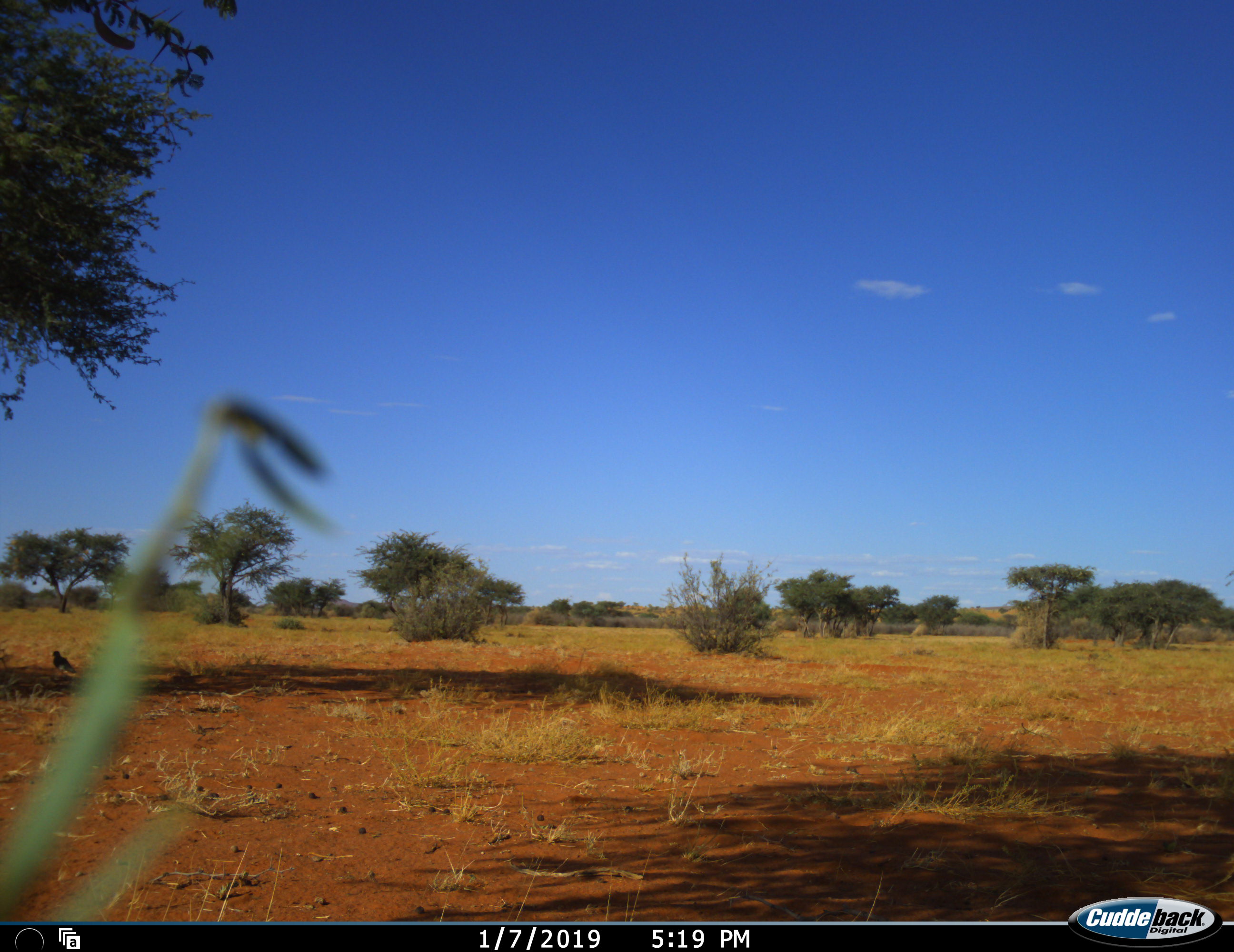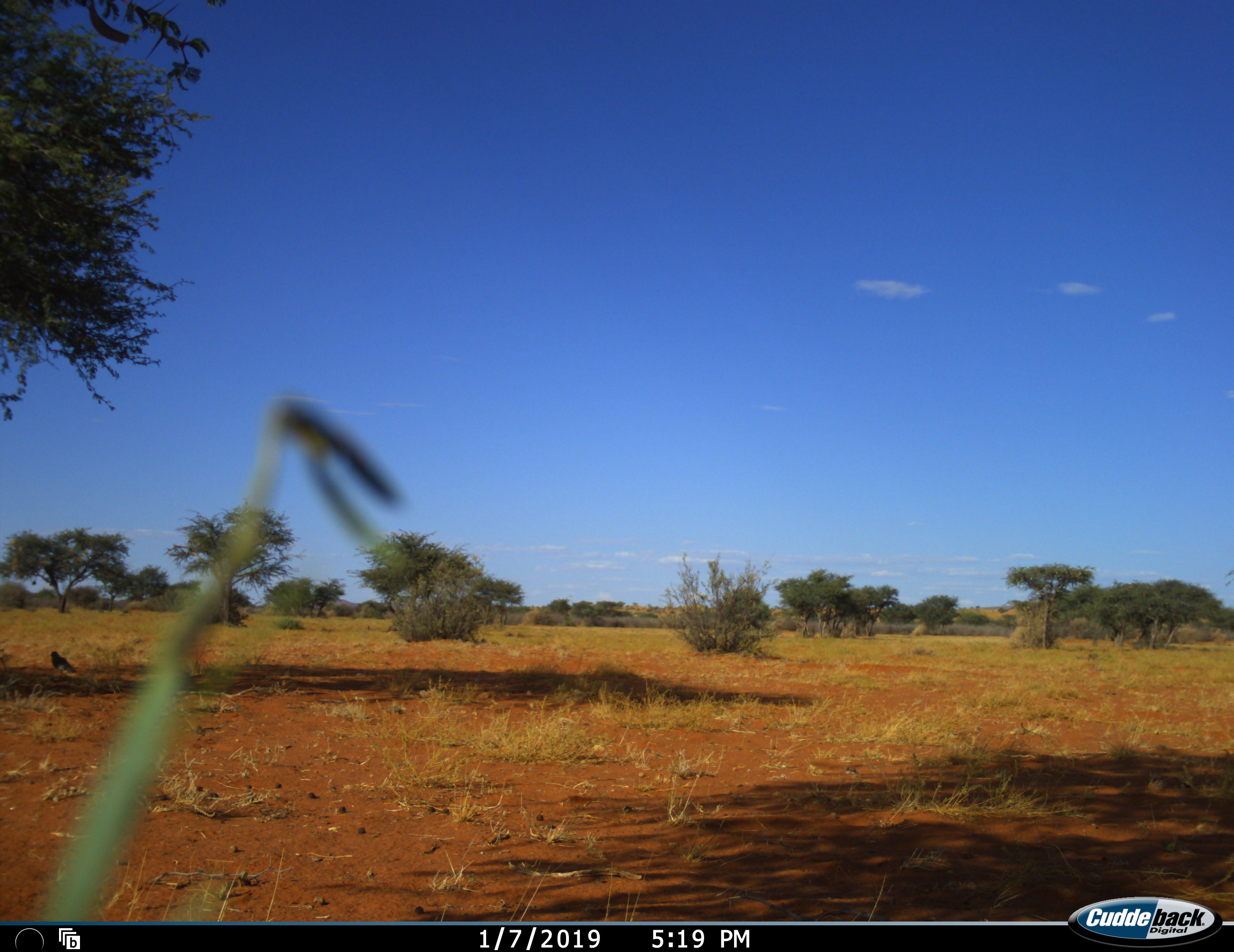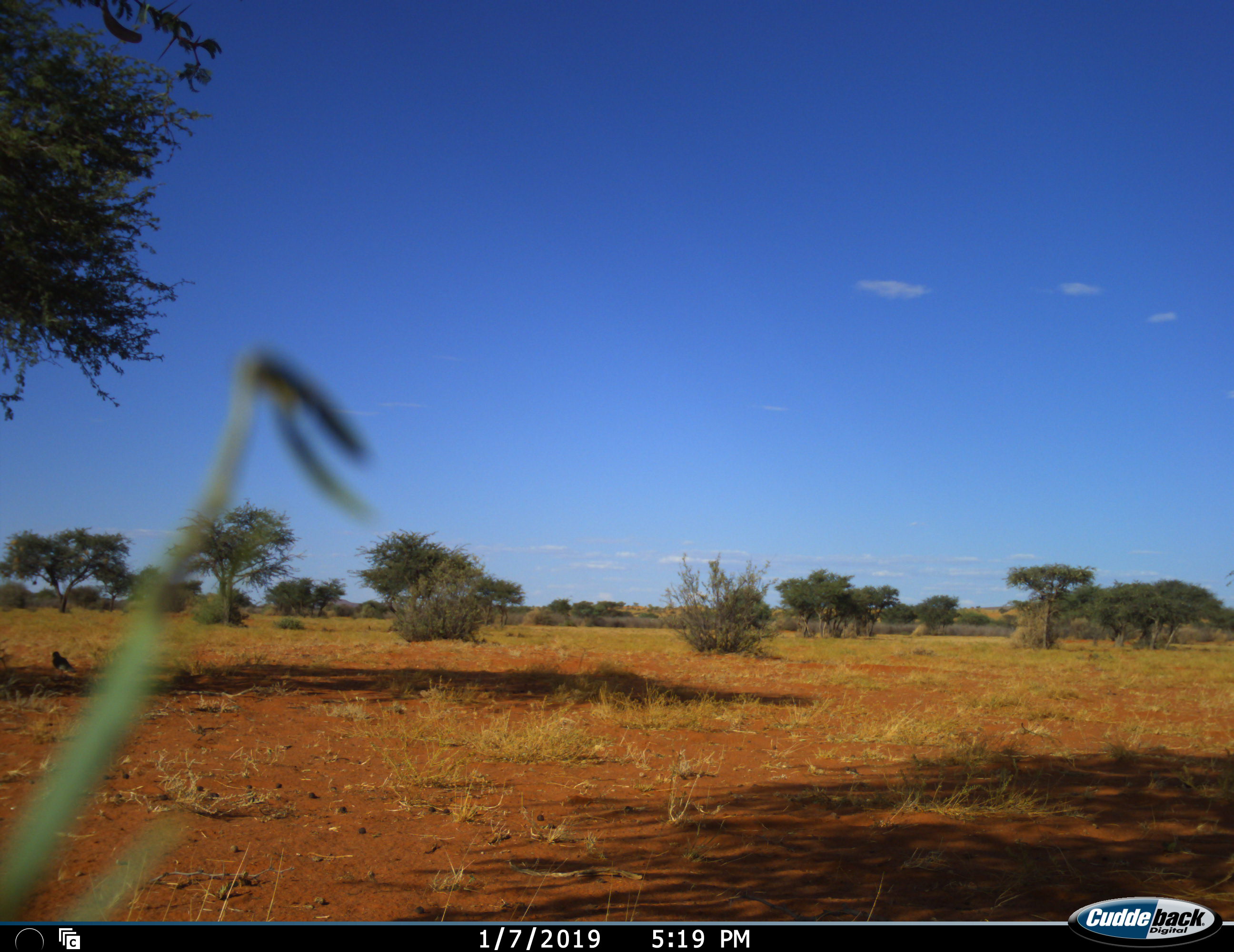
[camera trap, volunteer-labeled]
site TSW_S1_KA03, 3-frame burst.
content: unidentified animal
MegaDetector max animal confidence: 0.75